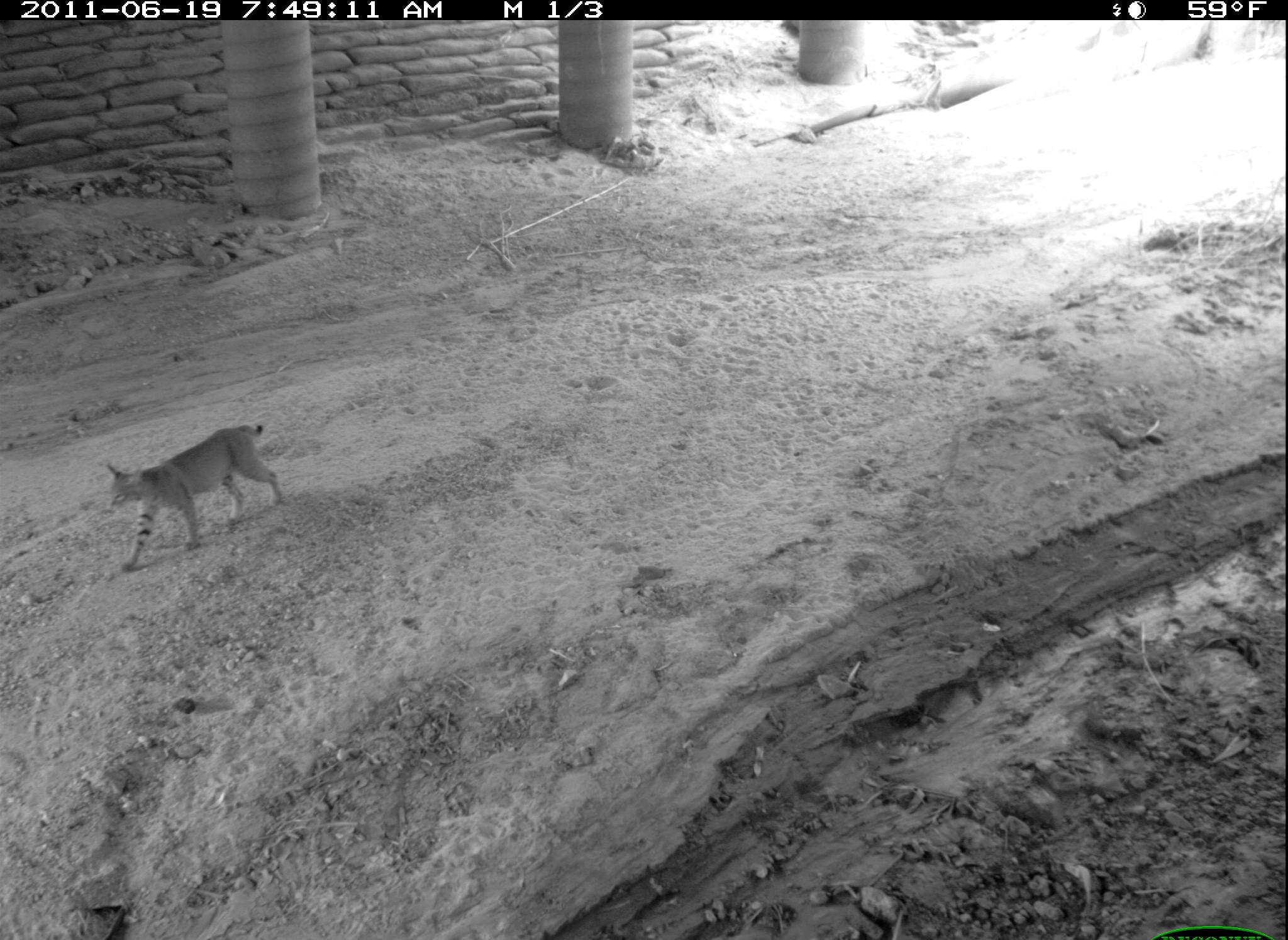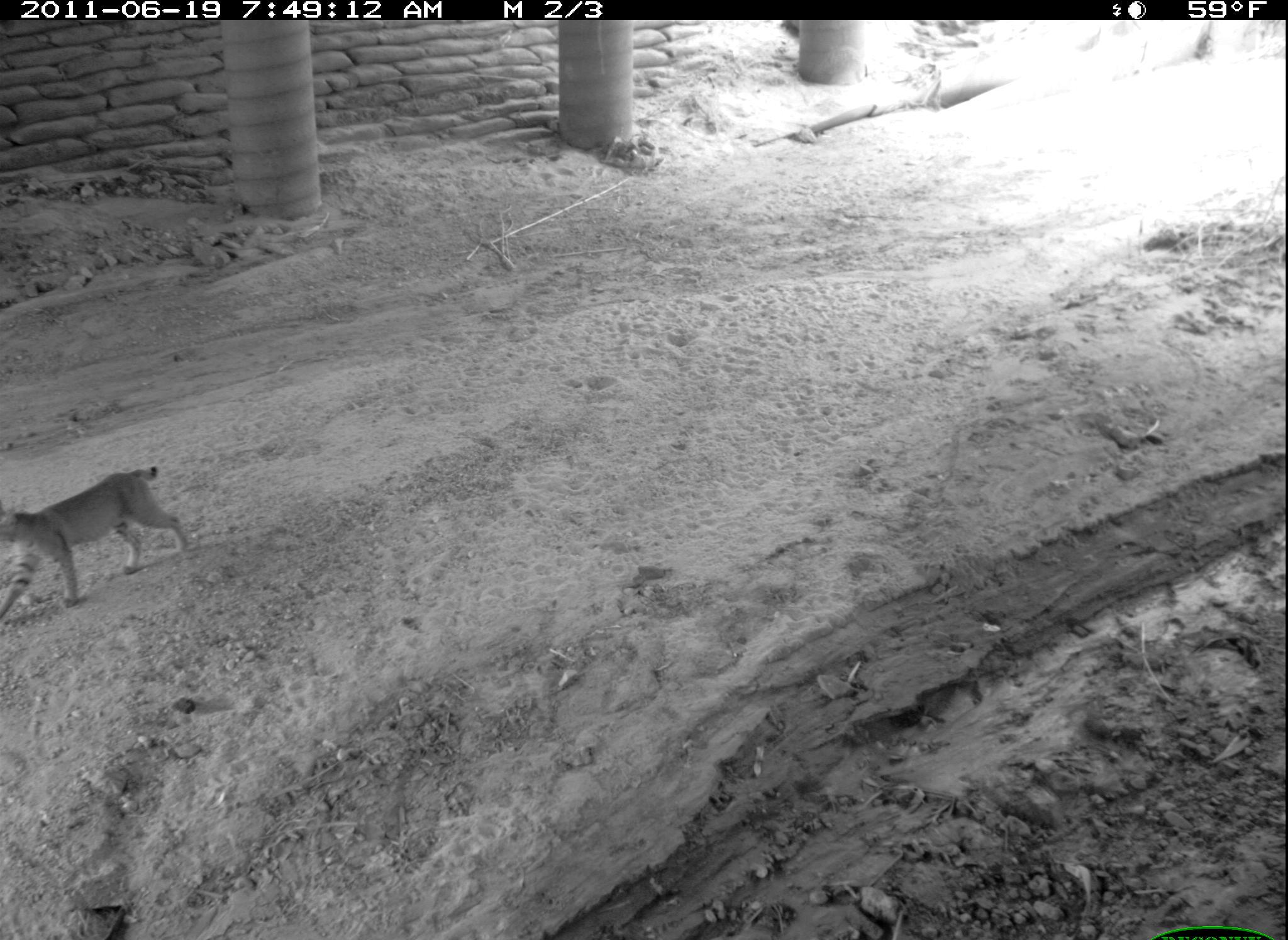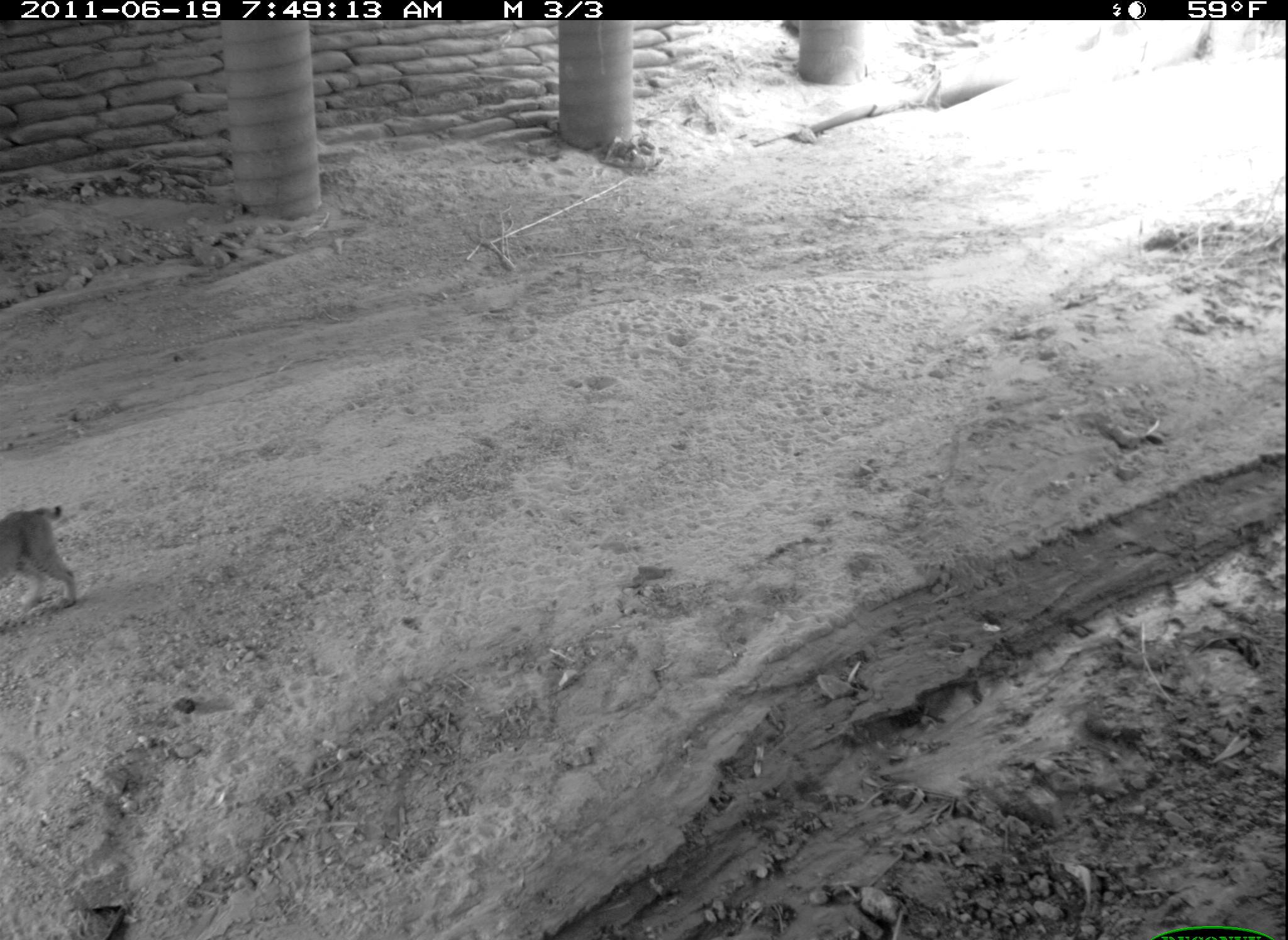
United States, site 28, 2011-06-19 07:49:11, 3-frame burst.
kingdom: Animalia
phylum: Chordata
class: Mammalia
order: Carnivora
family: Felidae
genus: Lynx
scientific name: Lynx rufus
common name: bobcat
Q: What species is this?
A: Bobcat (Lynx rufus).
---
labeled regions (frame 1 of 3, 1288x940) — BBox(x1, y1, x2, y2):
bobcat: BBox(99, 420, 297, 573)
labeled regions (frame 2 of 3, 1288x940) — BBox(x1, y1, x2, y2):
bobcat: BBox(0, 461, 198, 622)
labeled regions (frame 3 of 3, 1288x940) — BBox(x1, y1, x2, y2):
bobcat: BBox(0, 501, 85, 627)